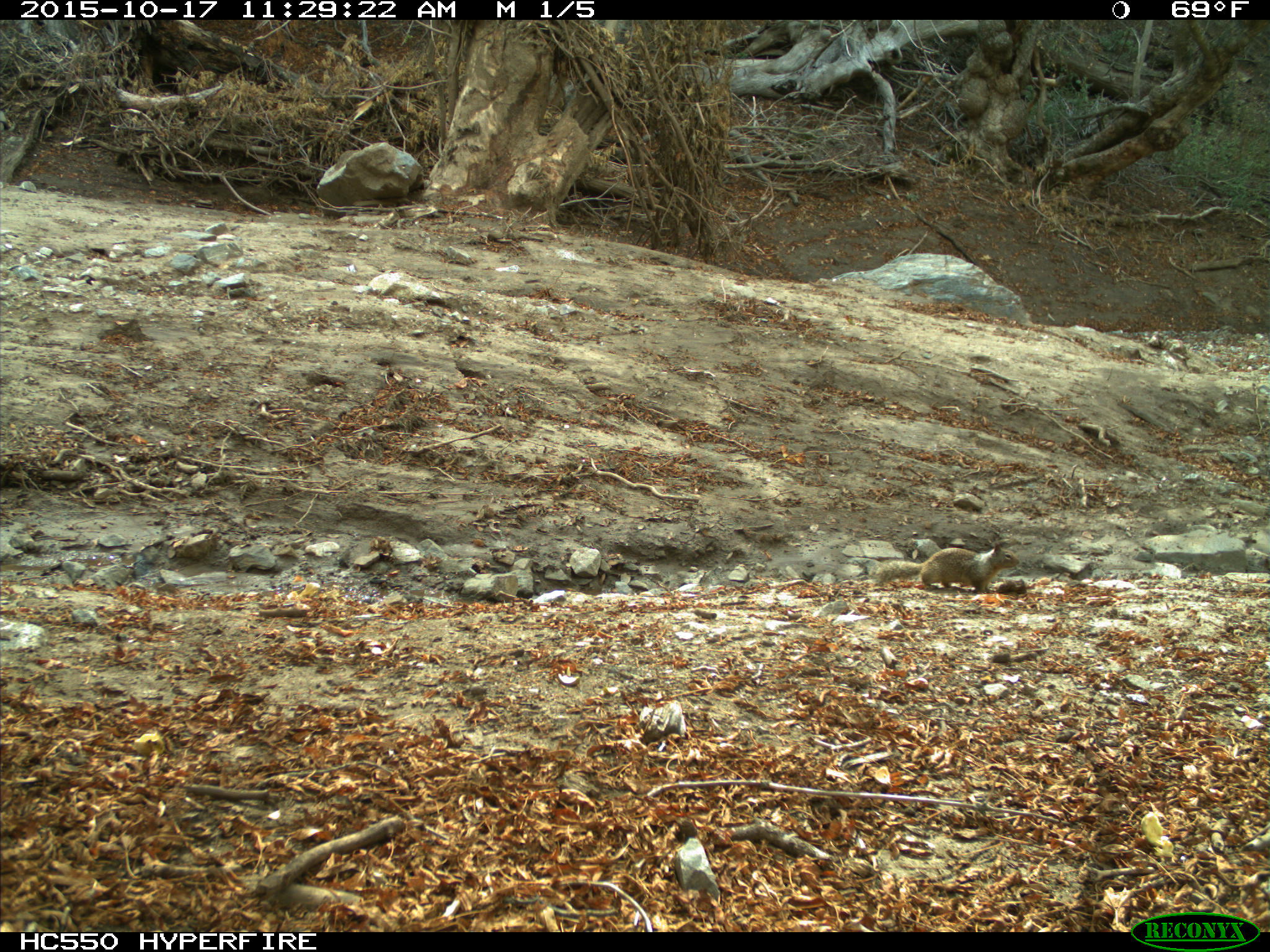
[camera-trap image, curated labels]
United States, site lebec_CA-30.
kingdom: Animalia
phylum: Chordata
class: Mammalia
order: Rodentia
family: Sciuridae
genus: Otospermophilus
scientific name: Otospermophilus beecheyi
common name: california ground squirrel